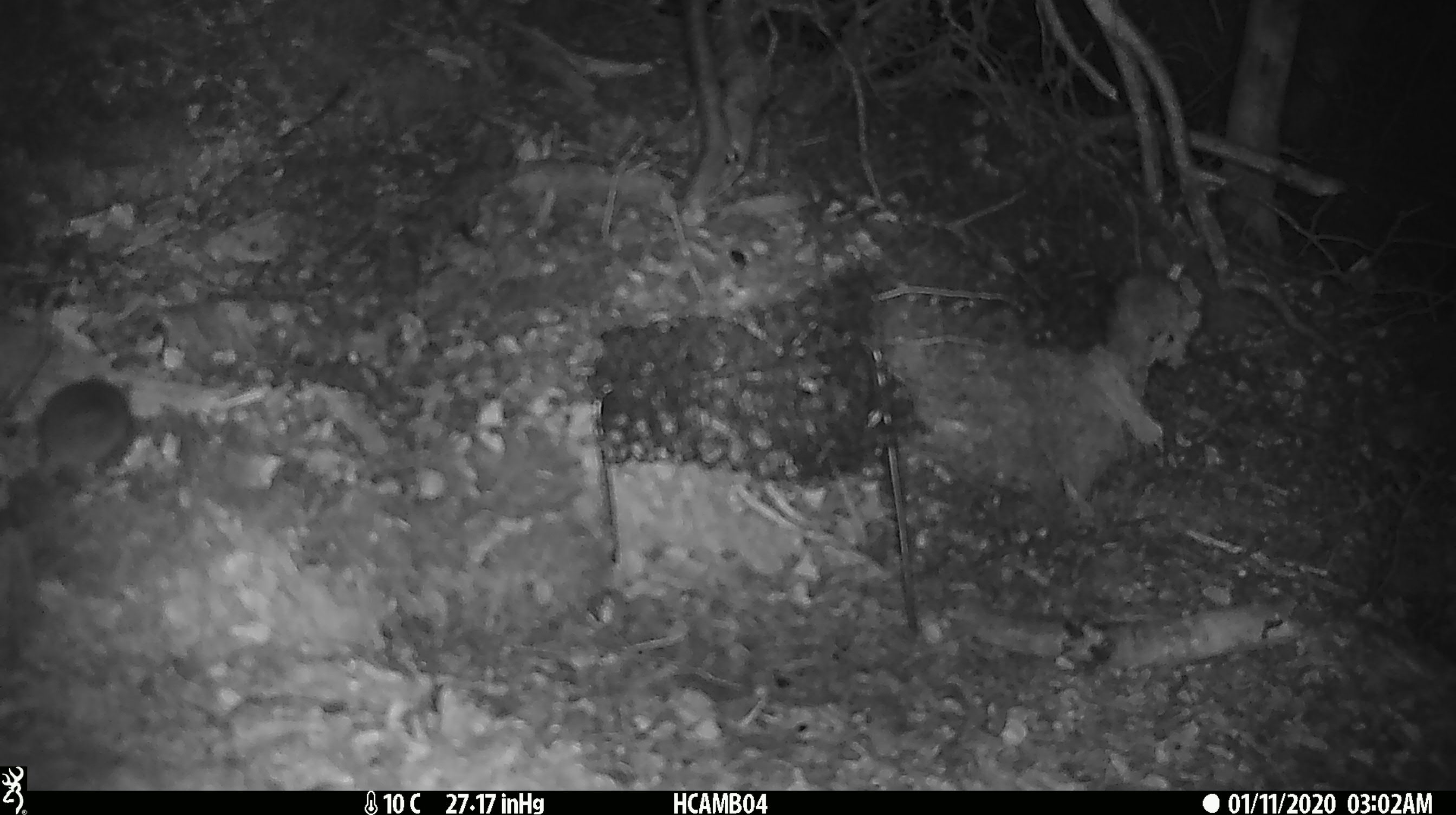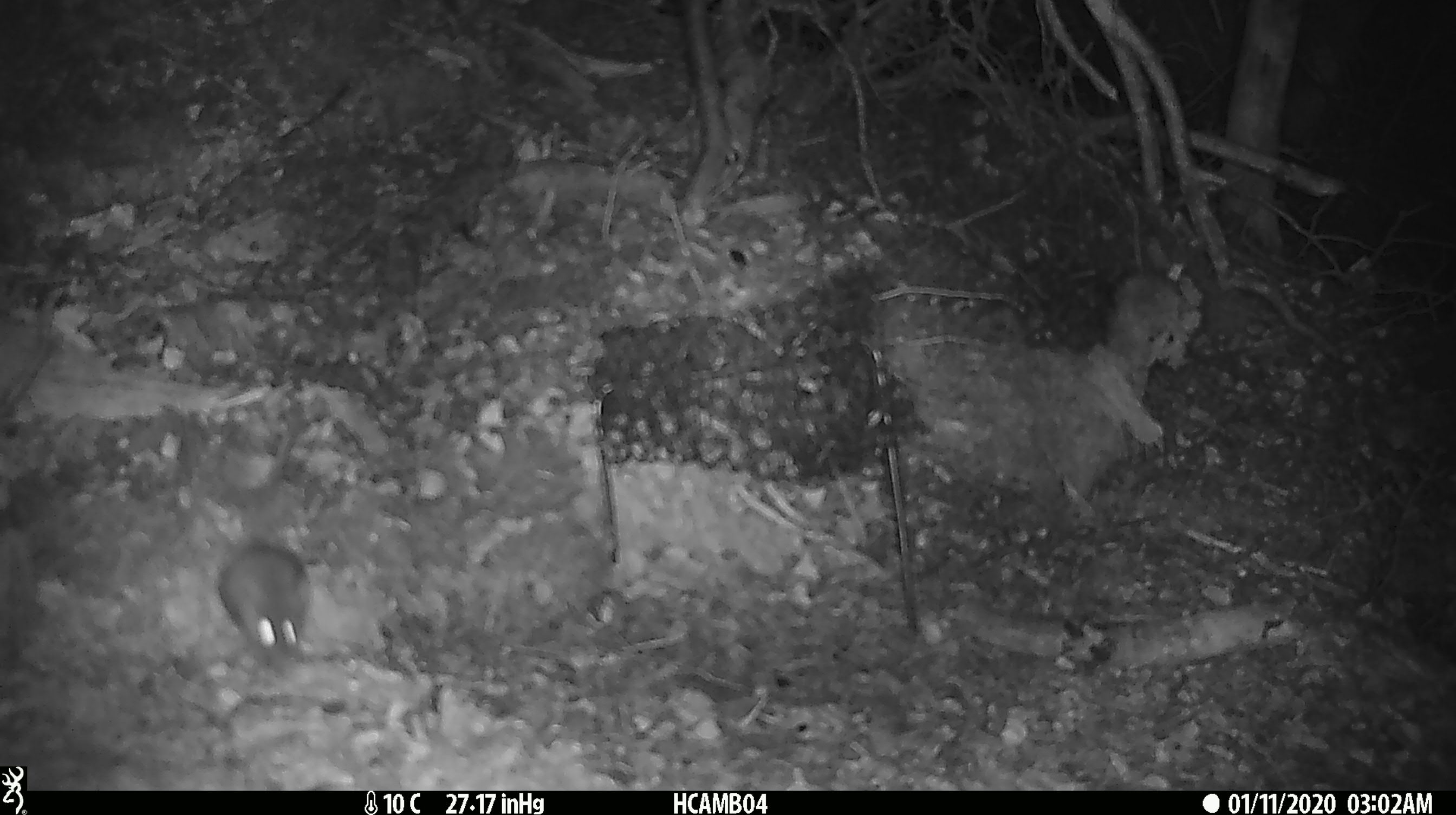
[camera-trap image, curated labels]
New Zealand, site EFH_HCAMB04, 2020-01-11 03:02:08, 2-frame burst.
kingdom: Animalia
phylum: Chordata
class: Mammalia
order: Rodentia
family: Muridae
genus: Mus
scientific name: Mus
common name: mouse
Mouse (Mus).